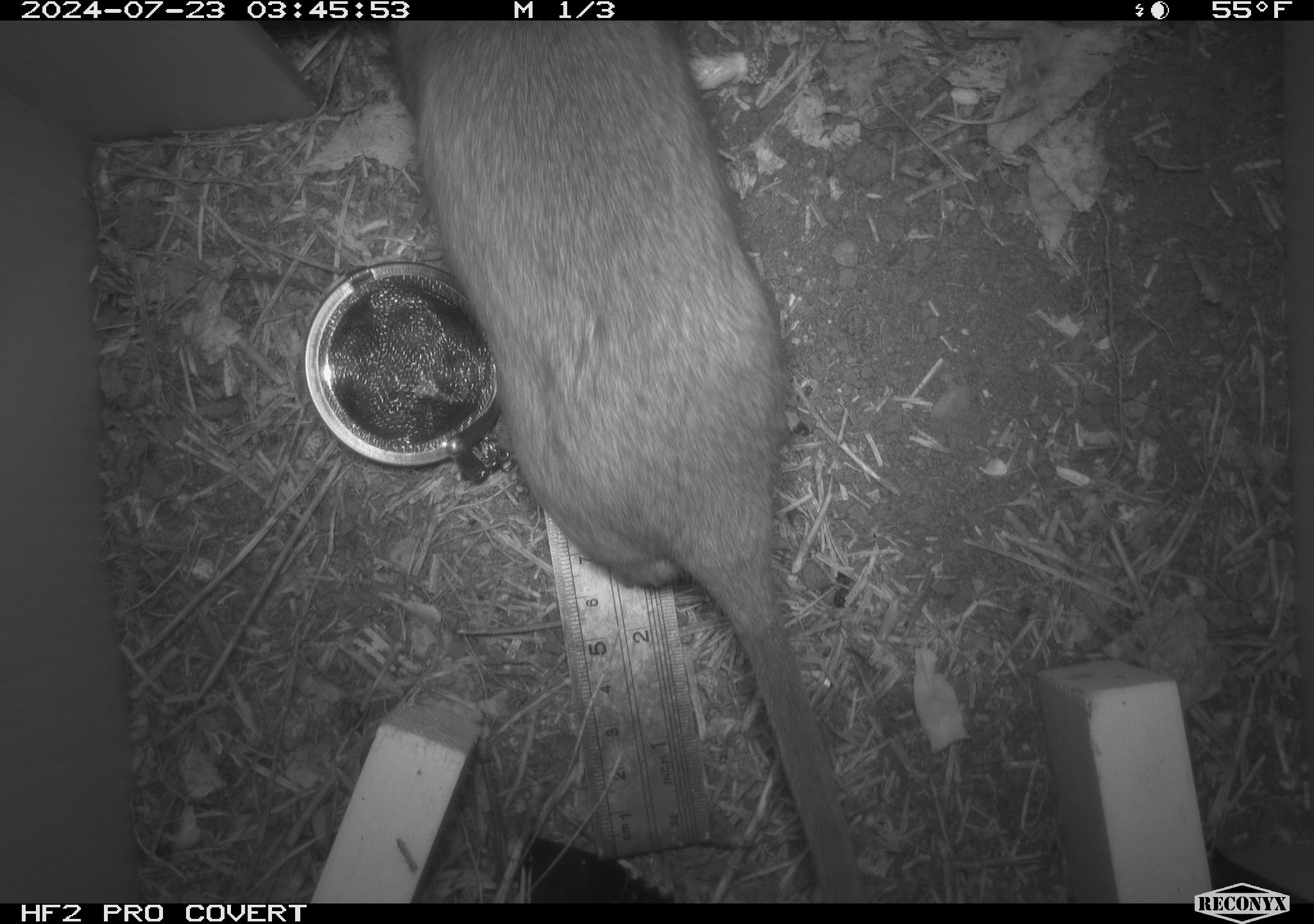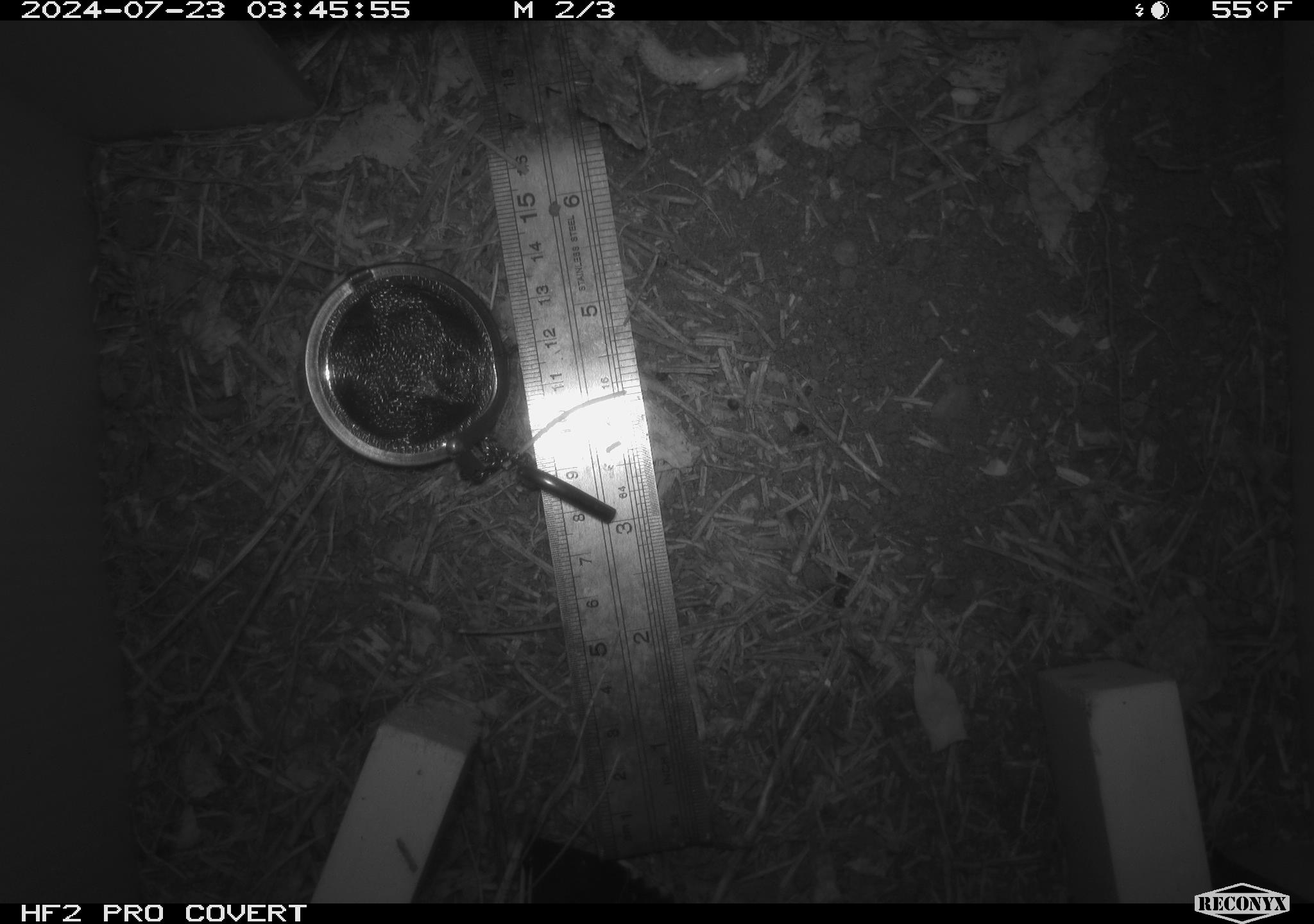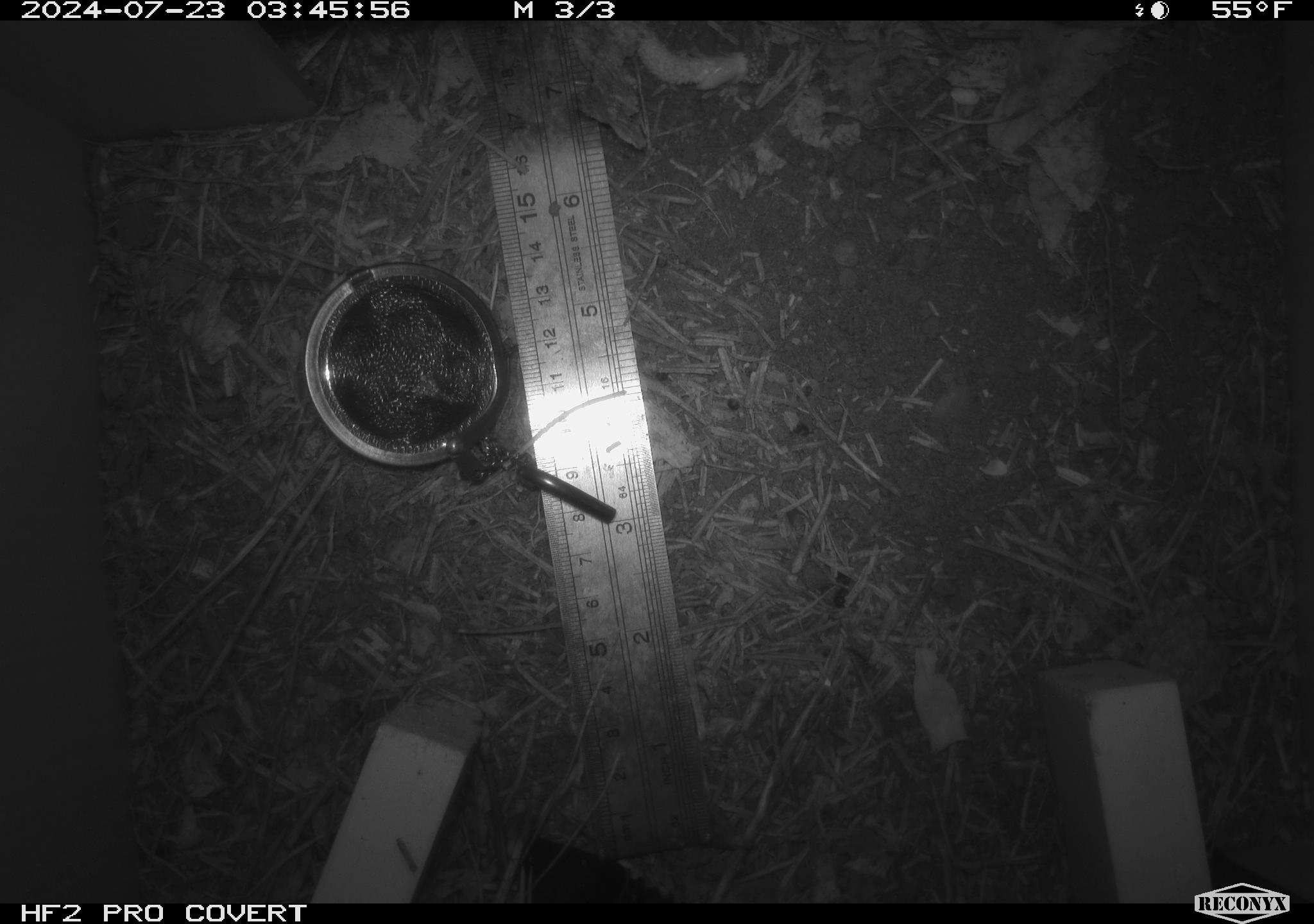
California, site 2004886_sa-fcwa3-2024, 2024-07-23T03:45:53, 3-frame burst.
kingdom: Animalia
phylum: Chordata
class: Mammalia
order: Rodentia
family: Cricetidae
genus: Neotoma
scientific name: Neotoma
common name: pack rat or woodrat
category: neotoma species